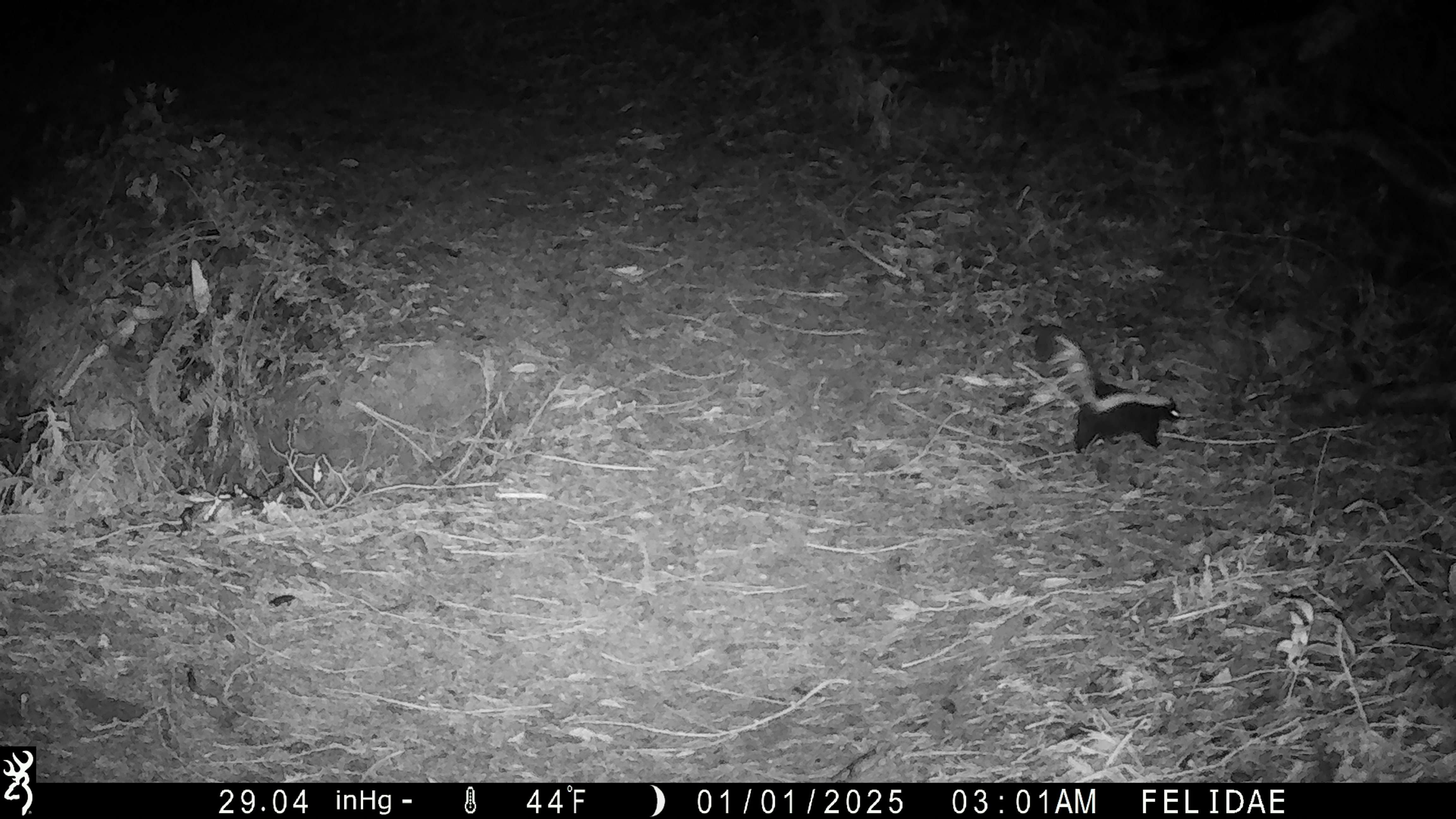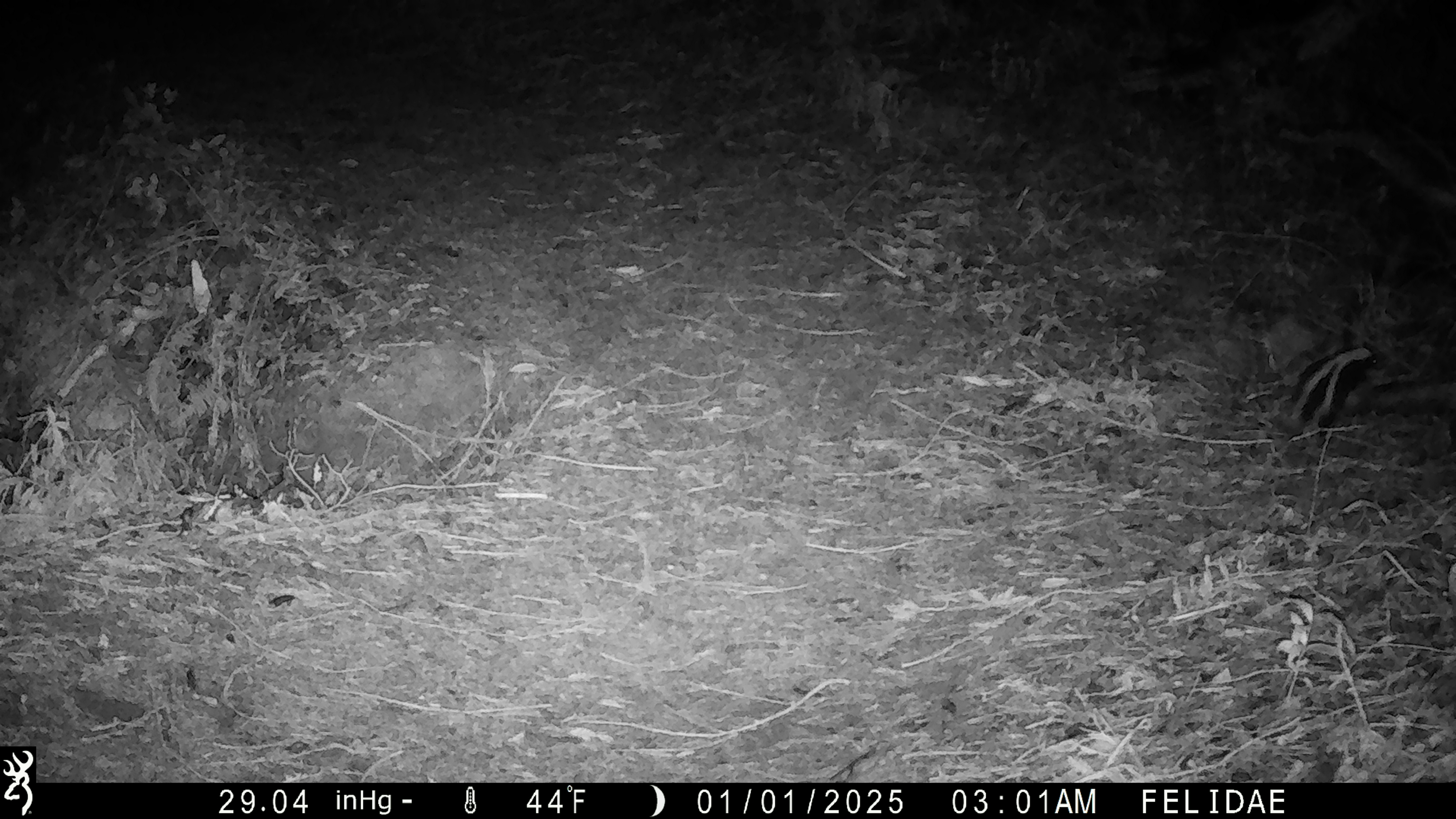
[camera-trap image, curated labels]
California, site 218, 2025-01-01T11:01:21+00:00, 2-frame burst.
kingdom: Animalia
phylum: Chordata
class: Mammalia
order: Carnivora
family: Mephitidae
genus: Mephitis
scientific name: Mephitis mephitis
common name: striped skunk